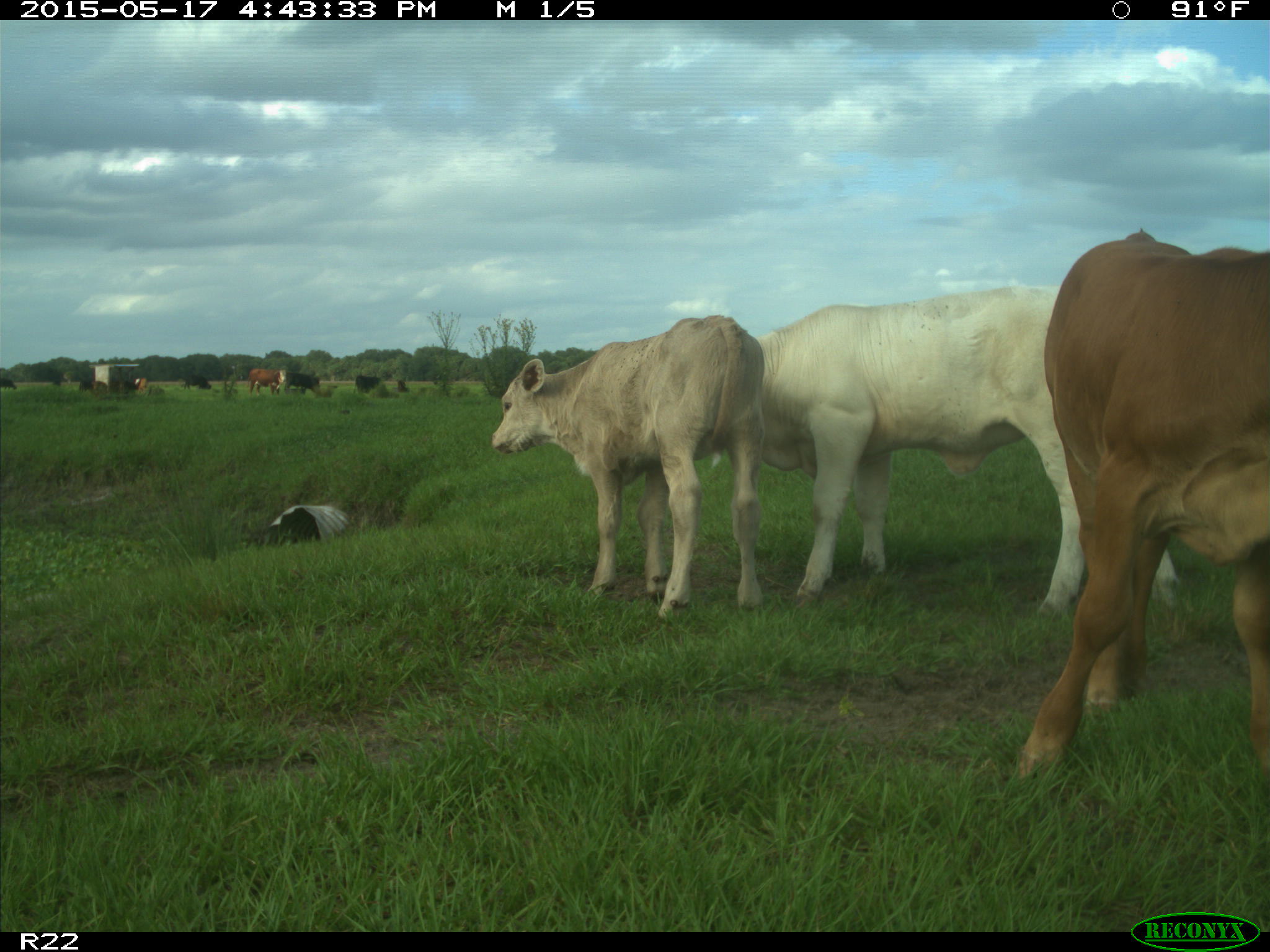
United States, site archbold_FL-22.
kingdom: Animalia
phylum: Chordata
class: Mammalia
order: Artiodactyla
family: Bovidae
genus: Bos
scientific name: Bos taurus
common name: domestic cow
Bos taurus (domestic cow).